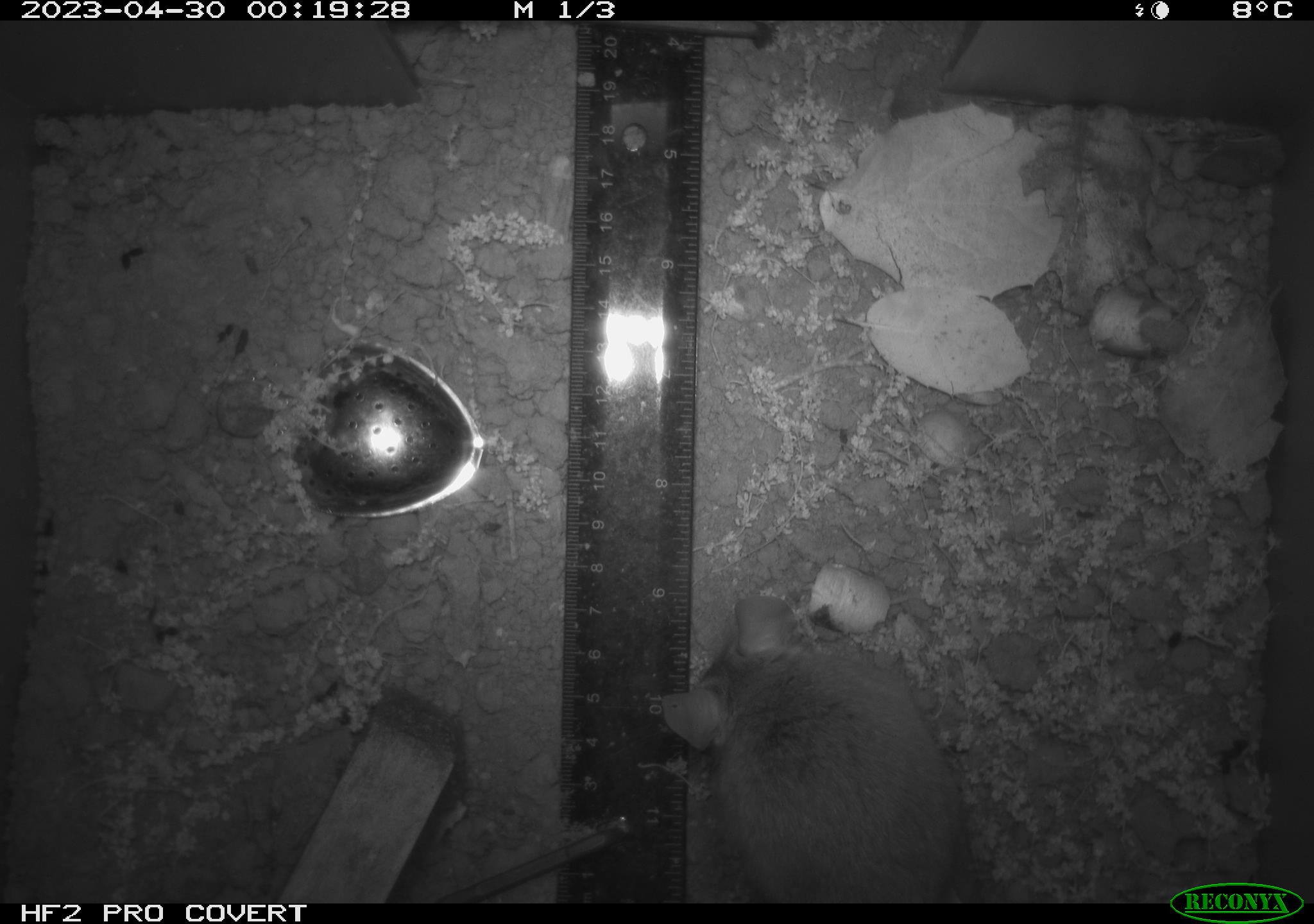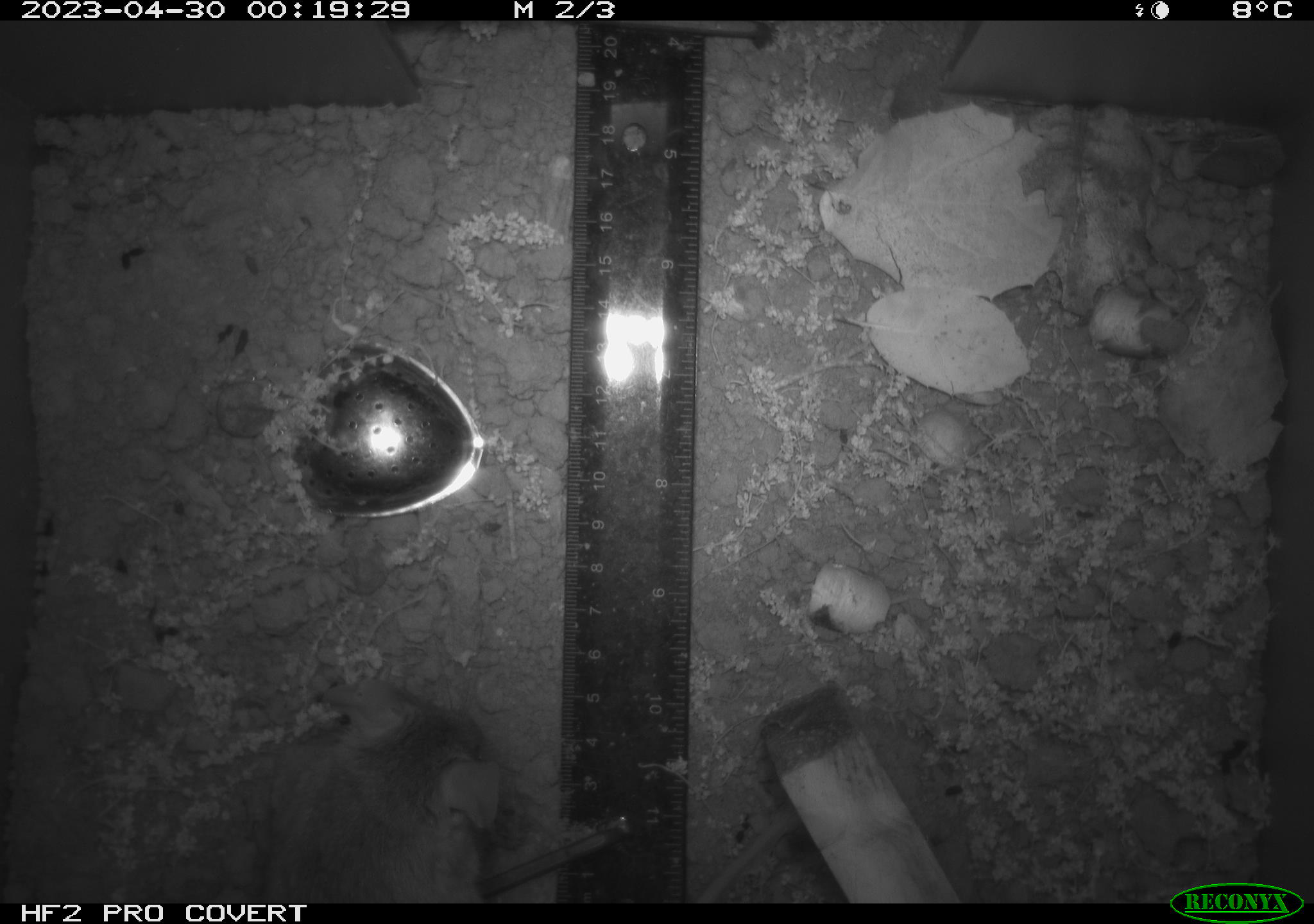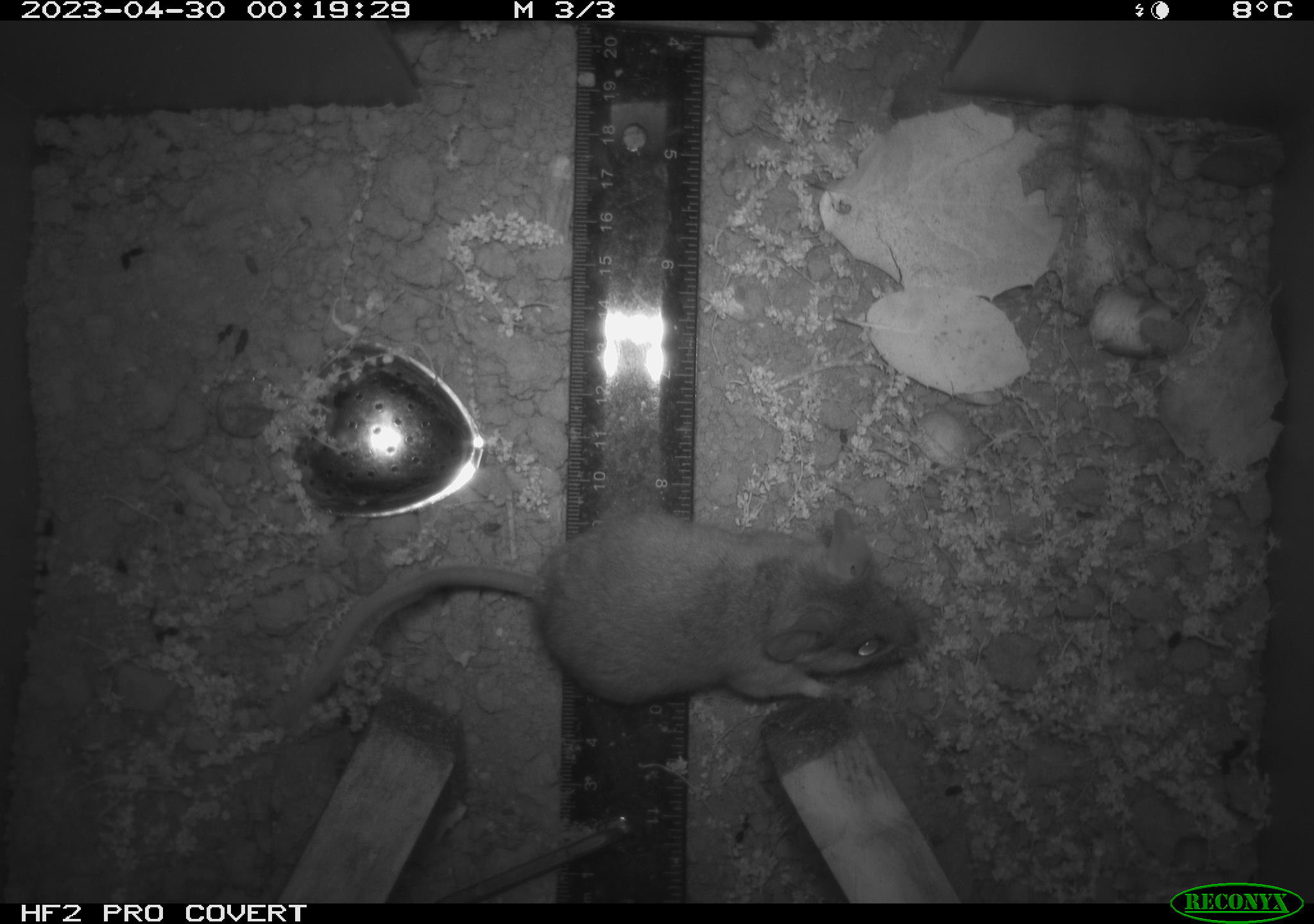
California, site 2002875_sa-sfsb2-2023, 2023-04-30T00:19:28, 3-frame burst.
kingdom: Animalia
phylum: Chordata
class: Mammalia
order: Rodentia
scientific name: Rodentia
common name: mouse species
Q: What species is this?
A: Mouse species (Rodentia).